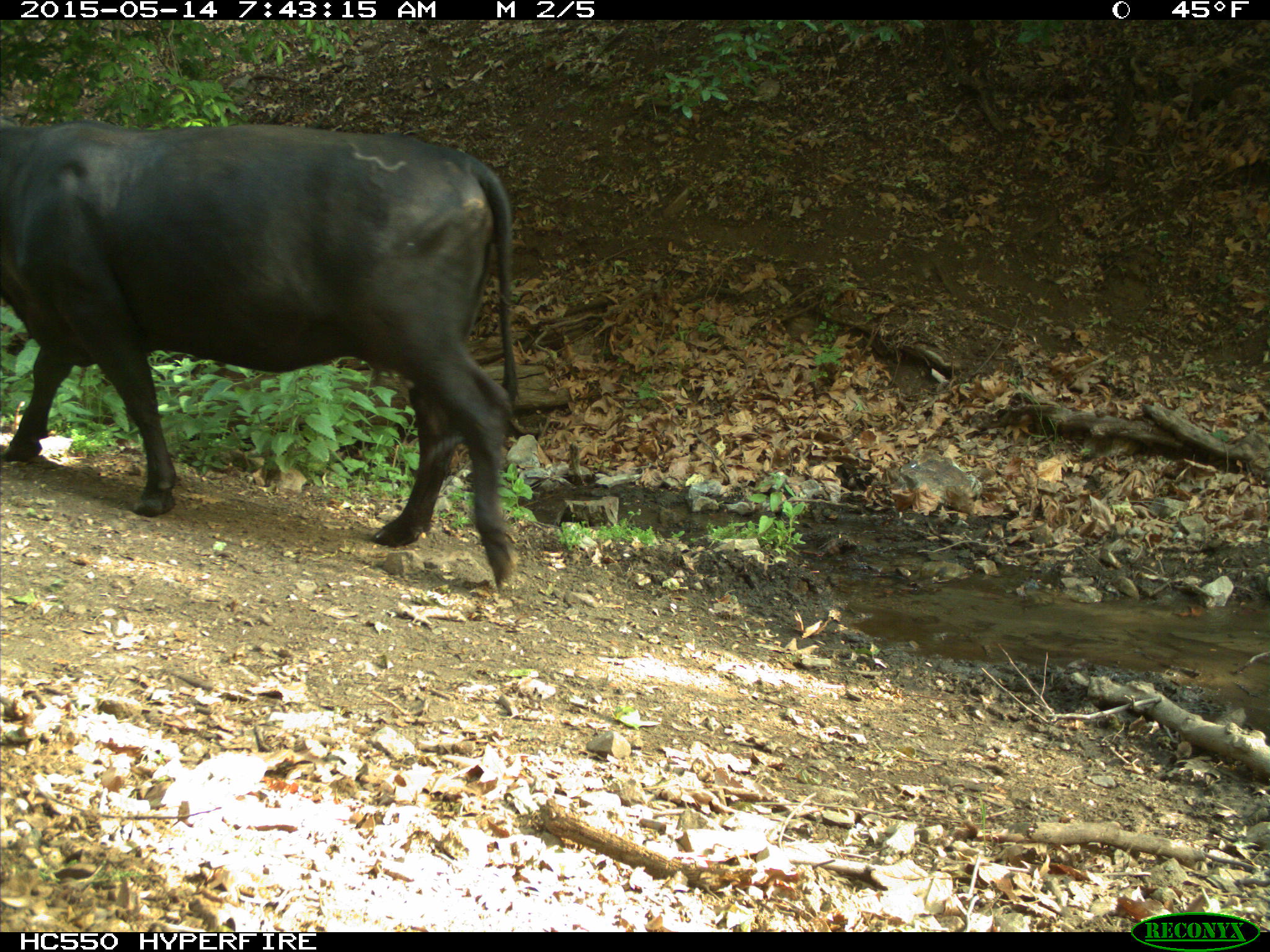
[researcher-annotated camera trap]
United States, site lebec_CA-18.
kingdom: Animalia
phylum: Chordata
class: Mammalia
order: Artiodactyla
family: Bovidae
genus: Bos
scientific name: Bos taurus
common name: domestic cow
Bos taurus (domestic cow).